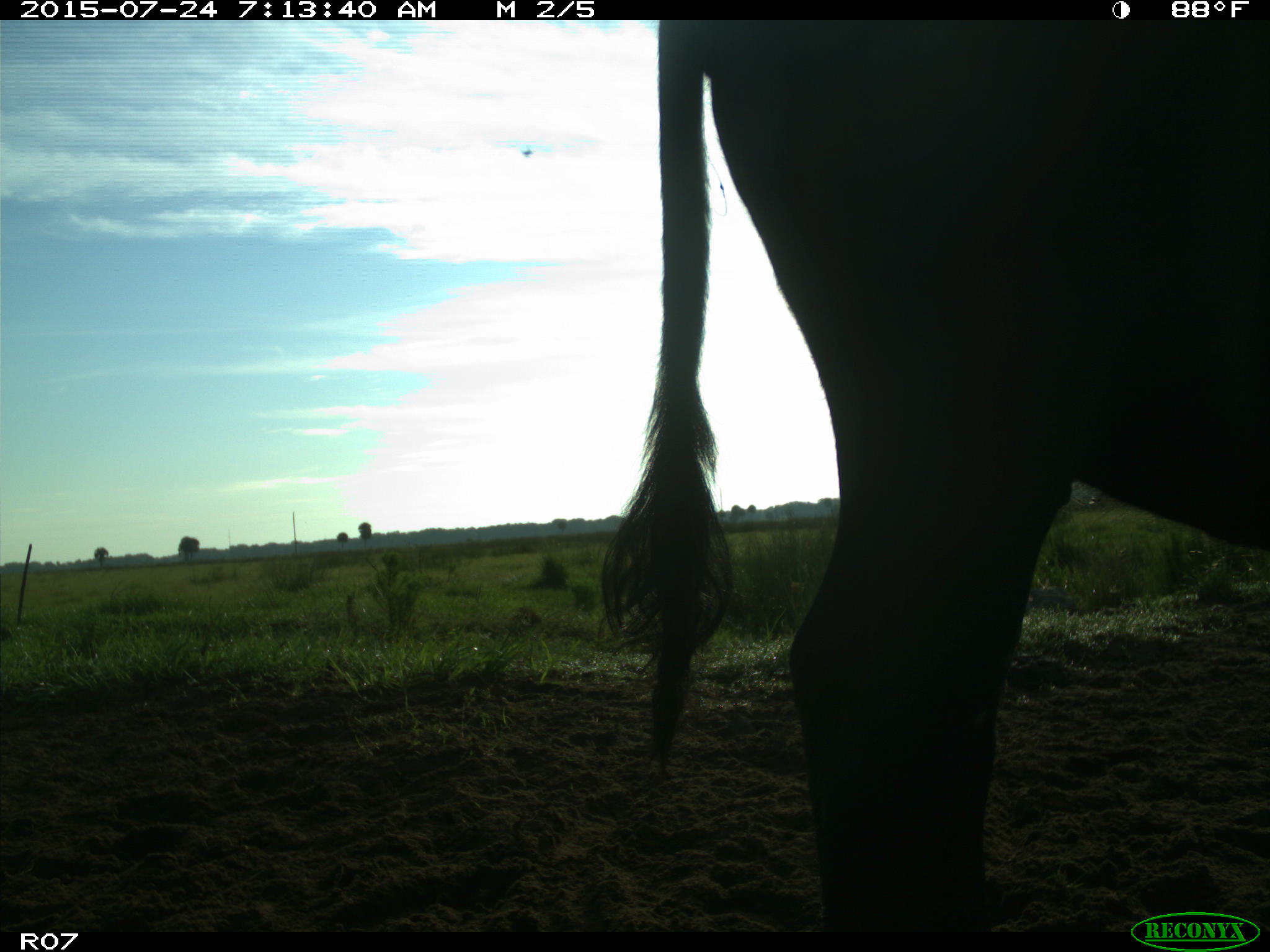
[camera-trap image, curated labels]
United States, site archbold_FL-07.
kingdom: Animalia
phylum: Chordata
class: Mammalia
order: Artiodactyla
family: Bovidae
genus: Bos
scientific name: Bos taurus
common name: domestic cow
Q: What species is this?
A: Bos taurus (domestic cow).